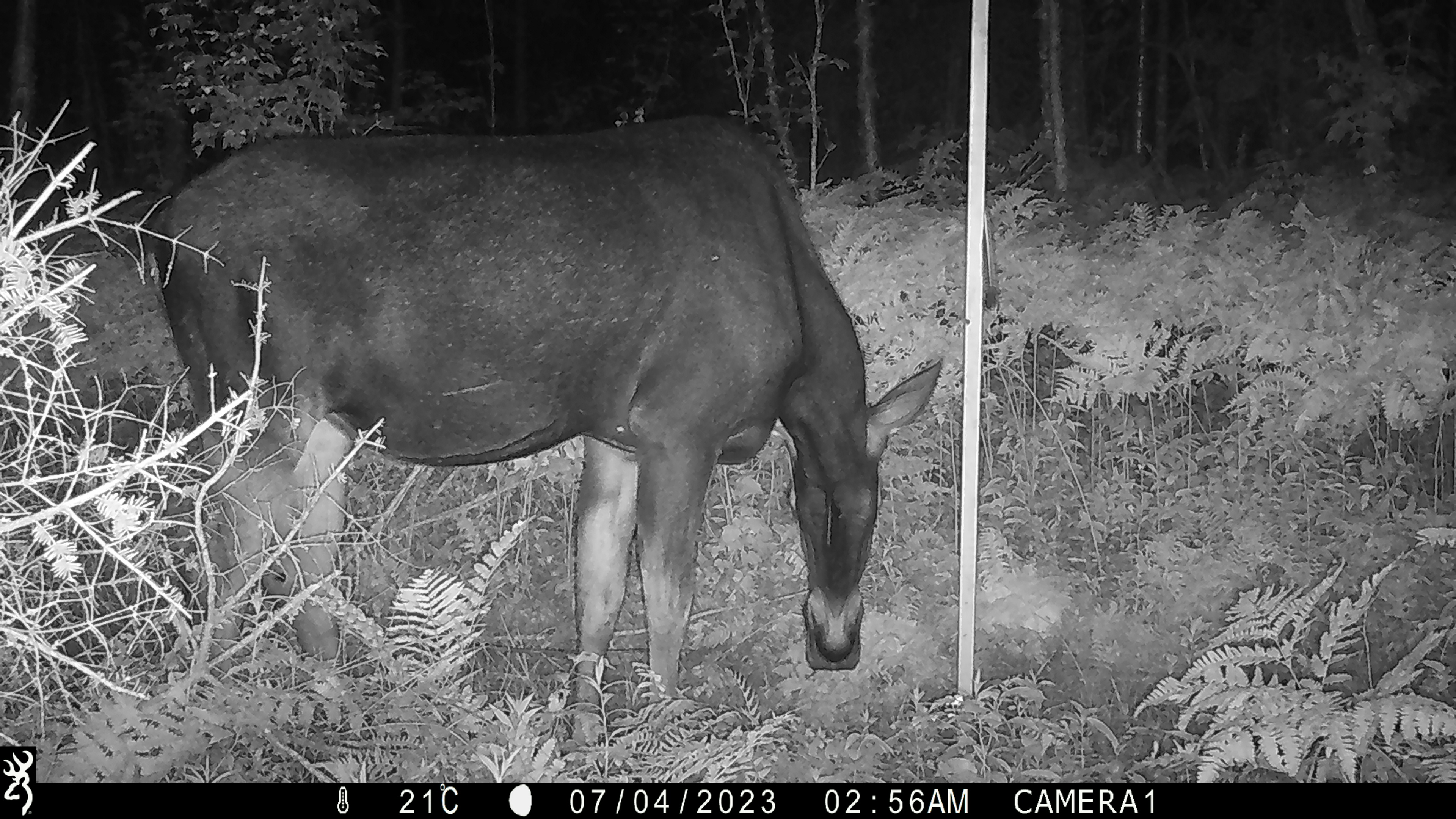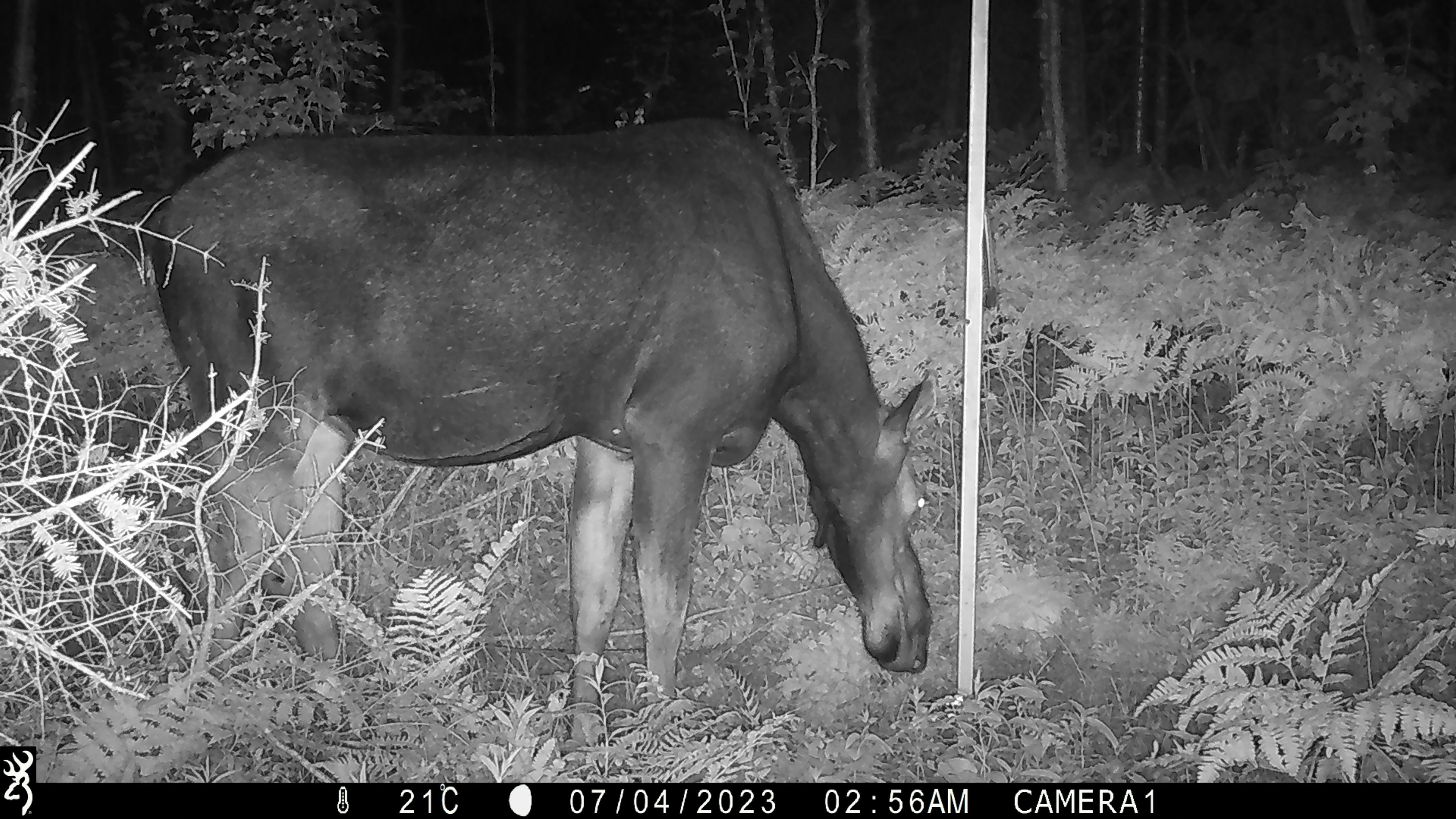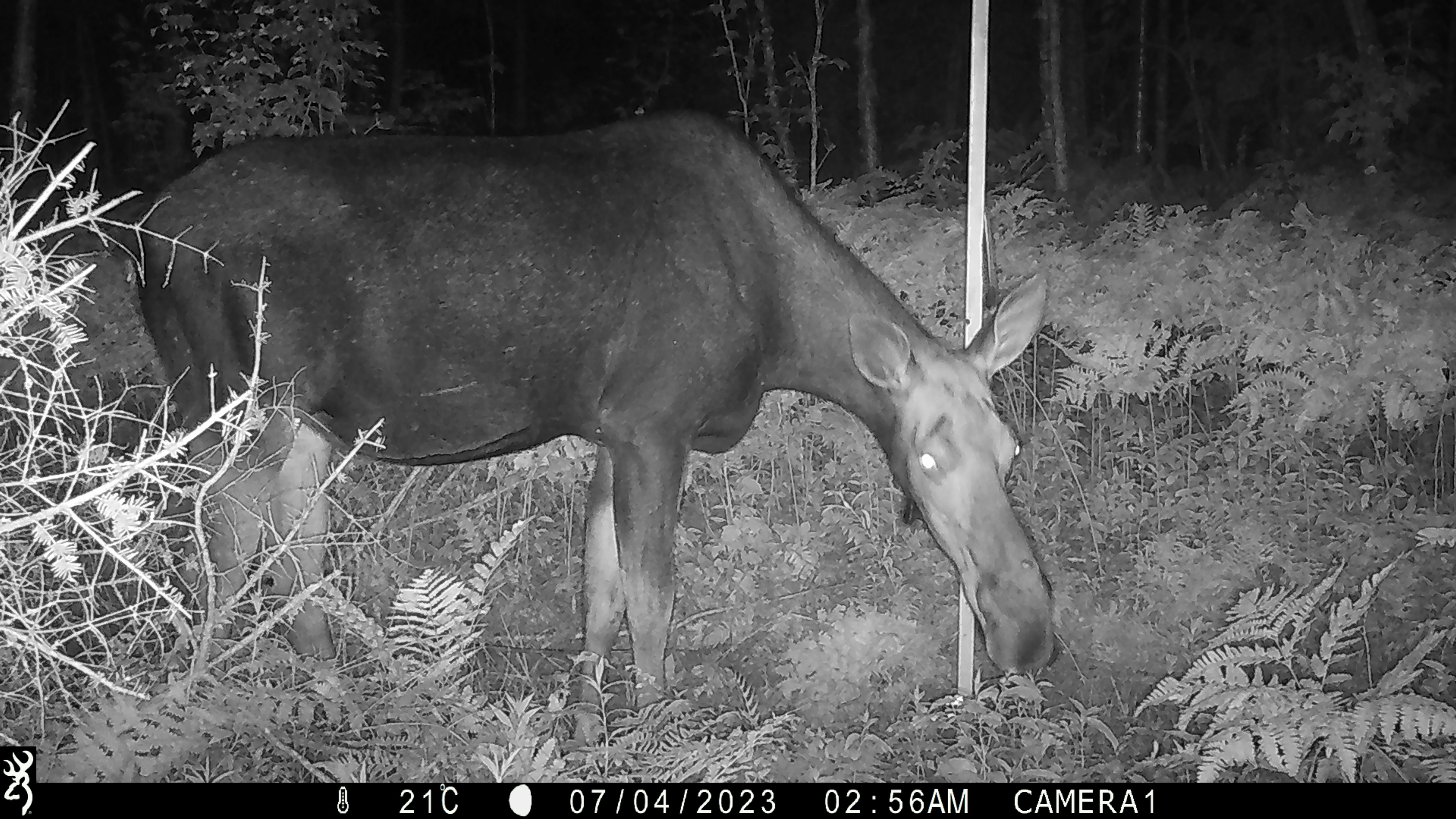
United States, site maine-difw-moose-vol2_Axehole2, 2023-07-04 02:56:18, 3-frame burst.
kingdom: Animalia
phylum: Chordata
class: Mammalia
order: Artiodactyla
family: Cervidae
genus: Alces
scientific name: Alces alces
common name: moose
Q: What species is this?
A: Moose (Alces alces).